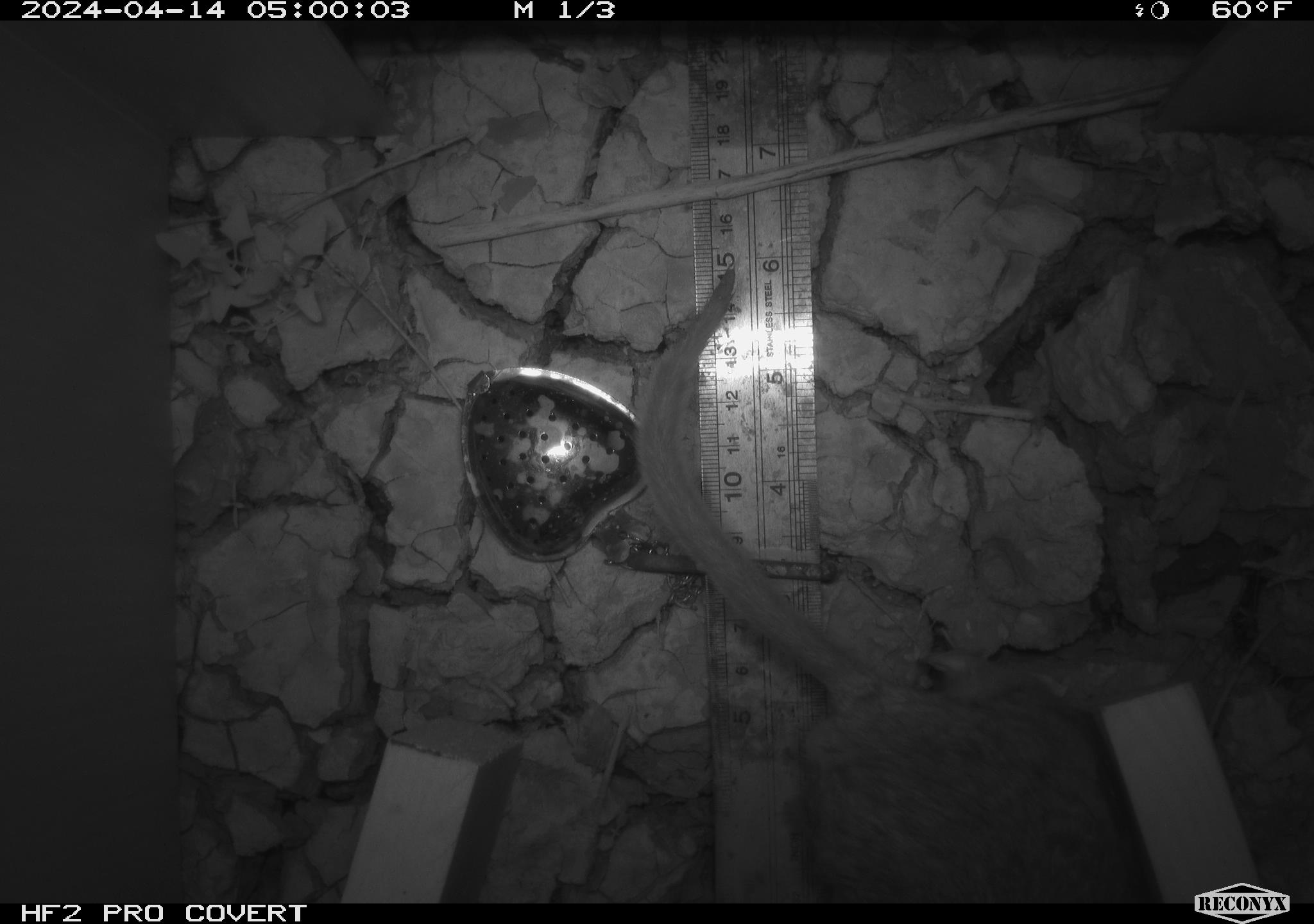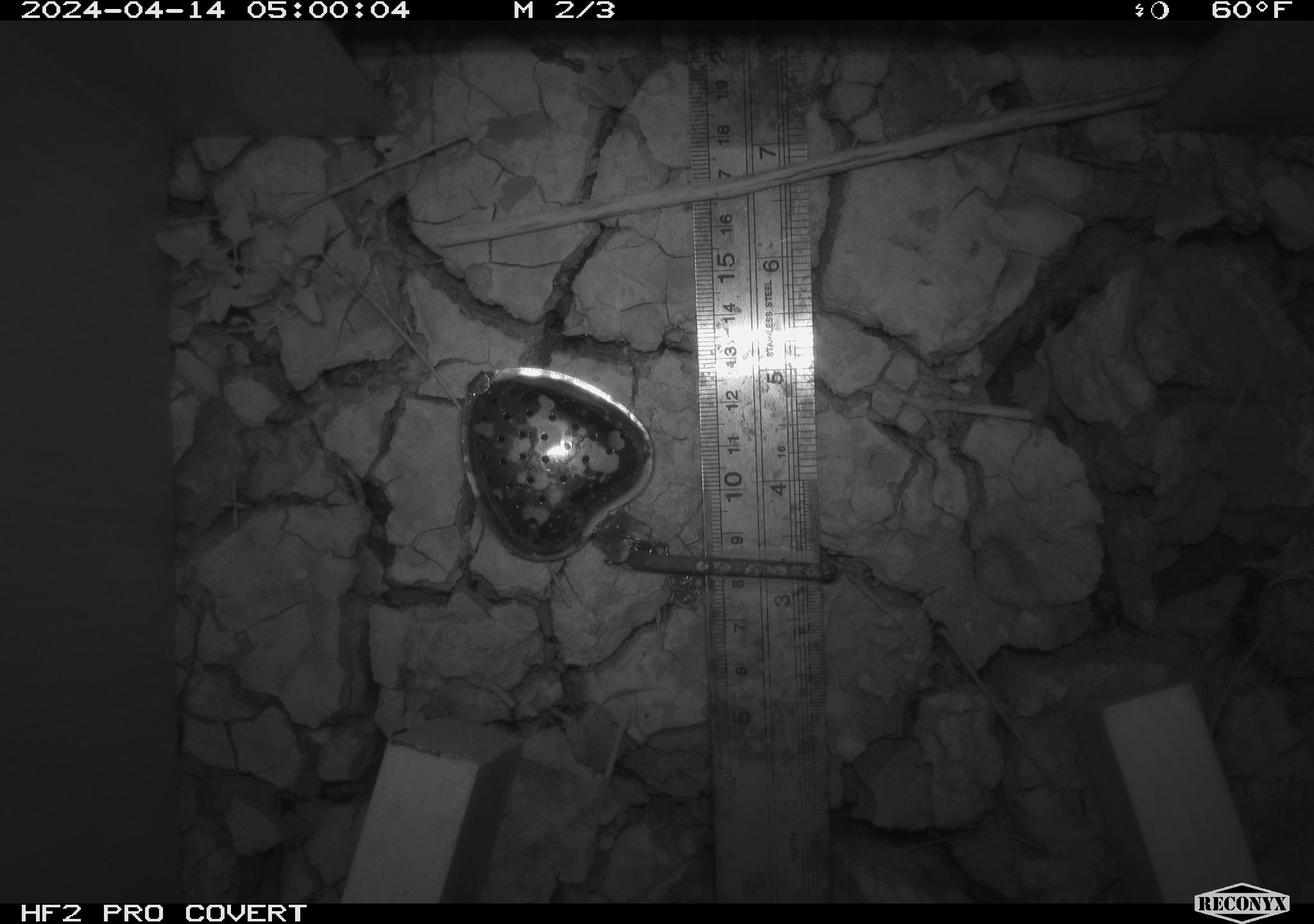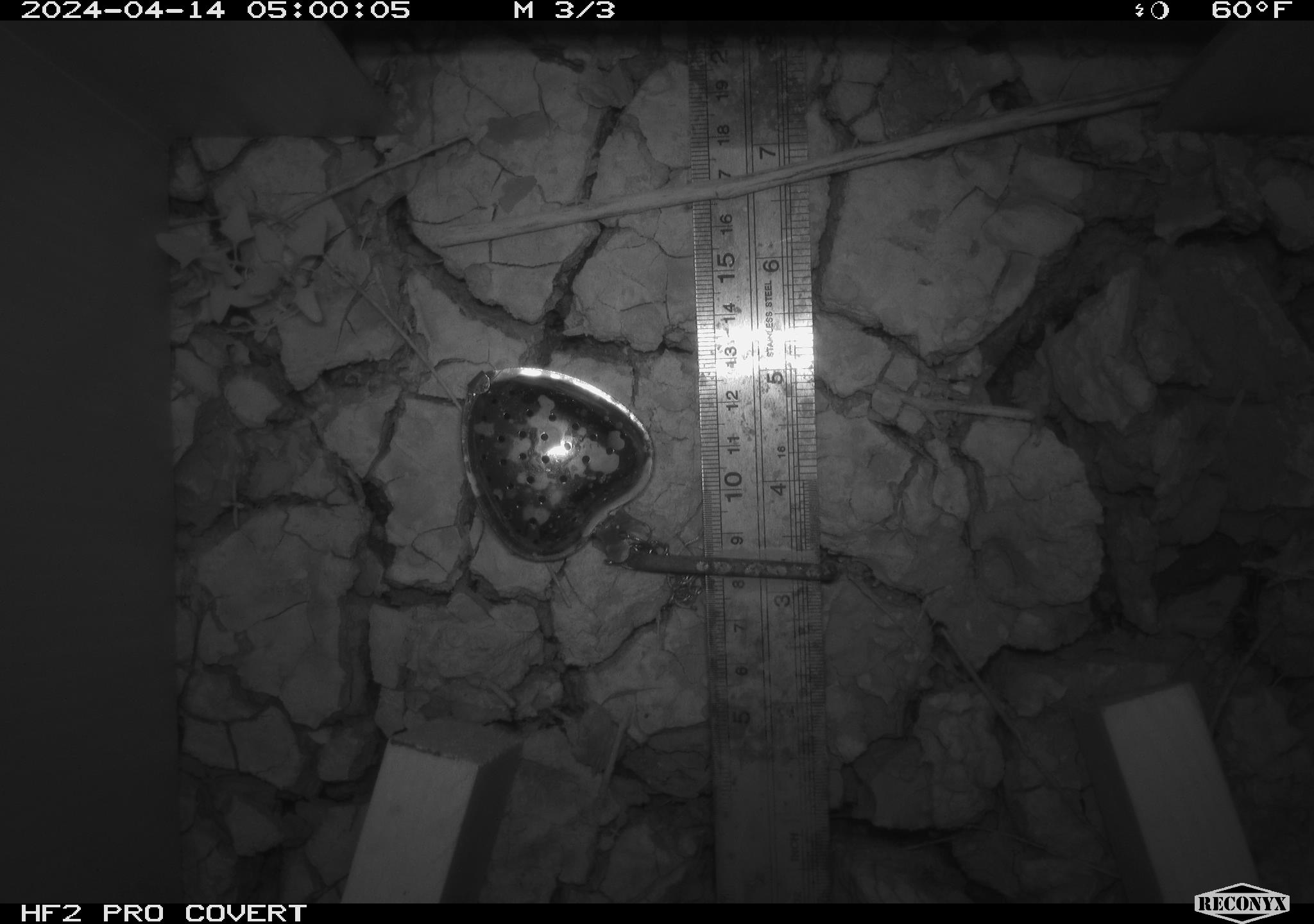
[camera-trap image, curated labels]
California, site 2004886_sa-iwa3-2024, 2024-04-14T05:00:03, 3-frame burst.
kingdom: Animalia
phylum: Chordata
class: Mammalia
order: Rodentia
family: Cricetidae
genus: Neotoma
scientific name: Neotoma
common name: pack rat or woodrat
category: neotoma species